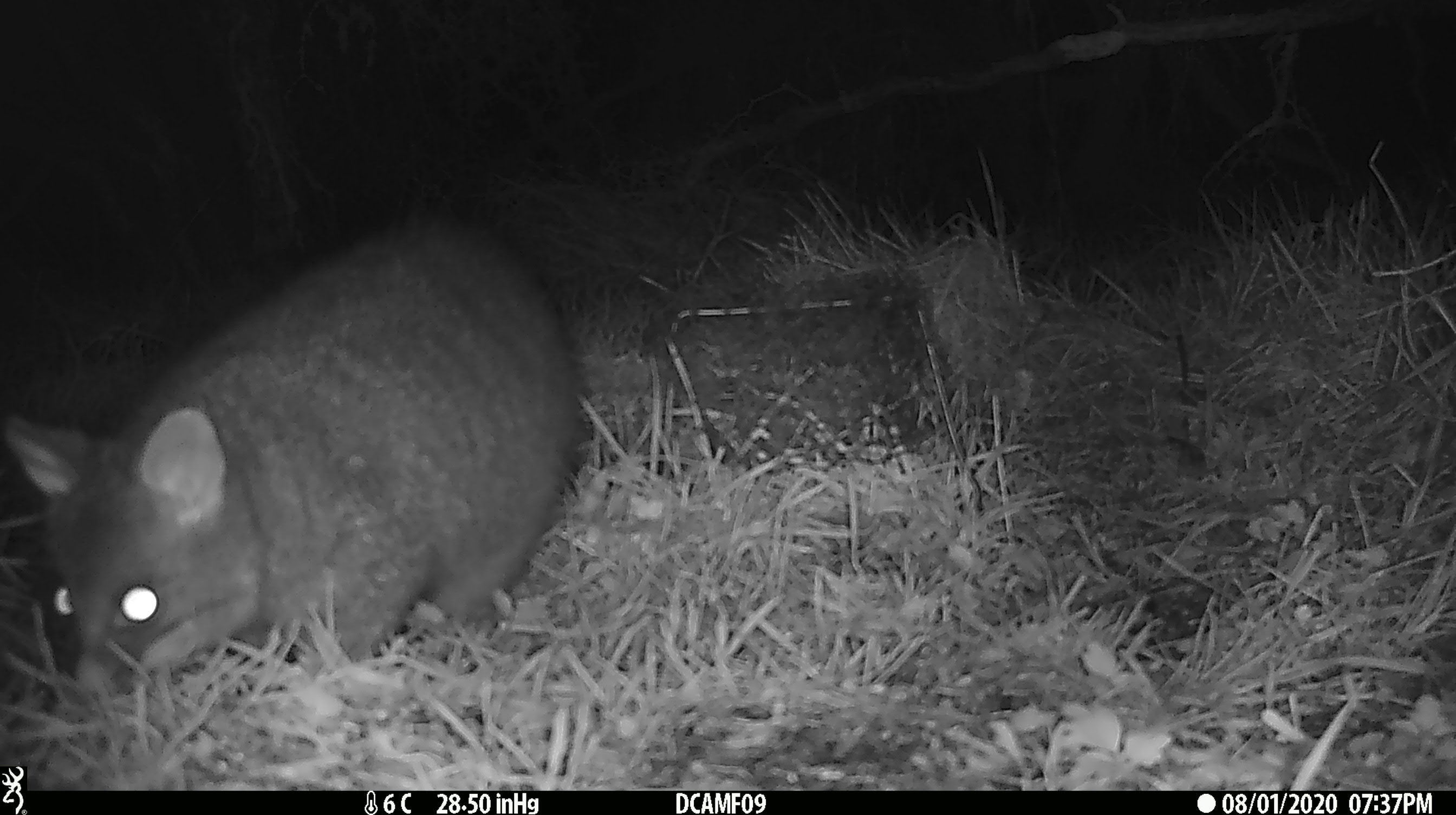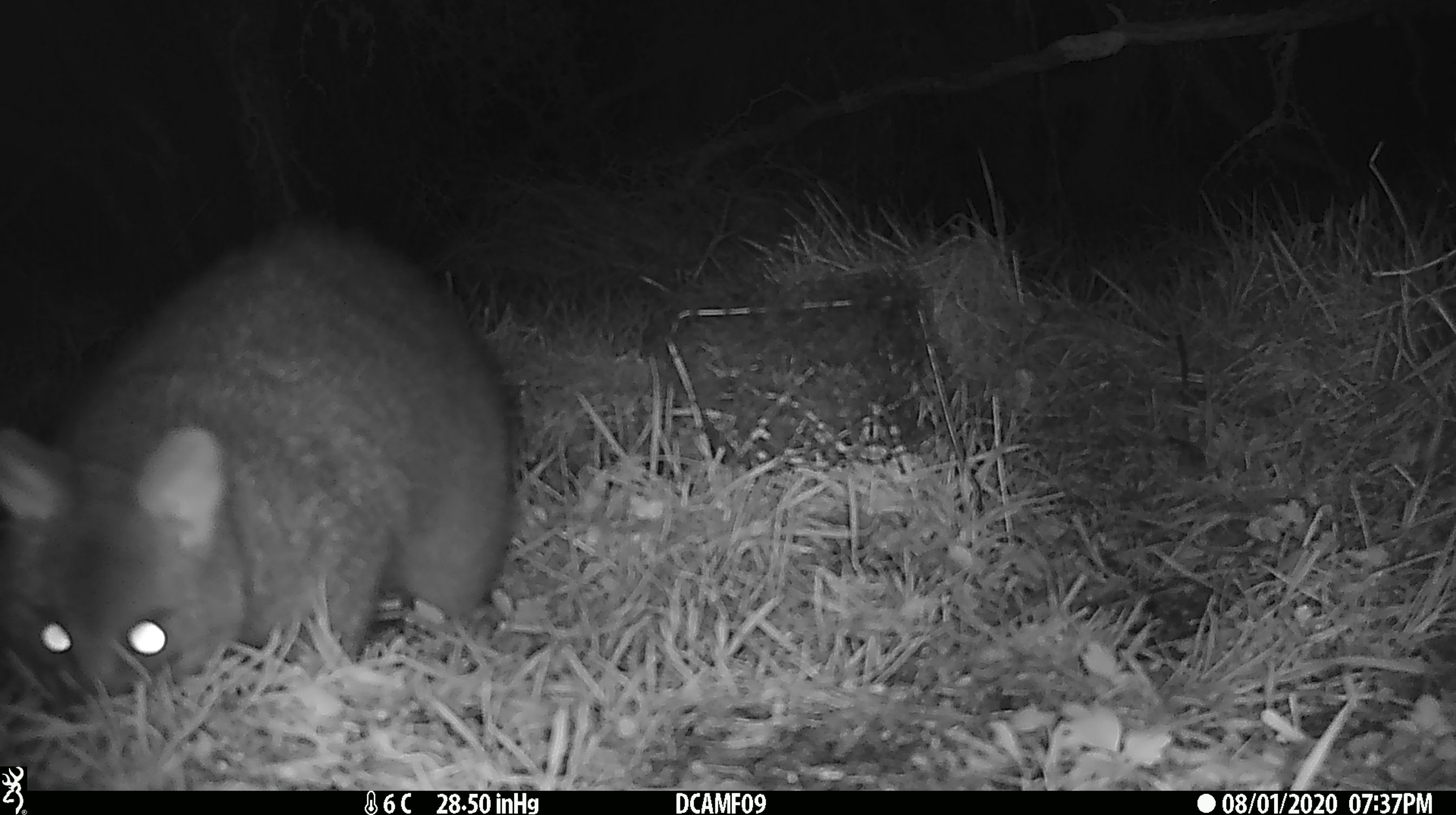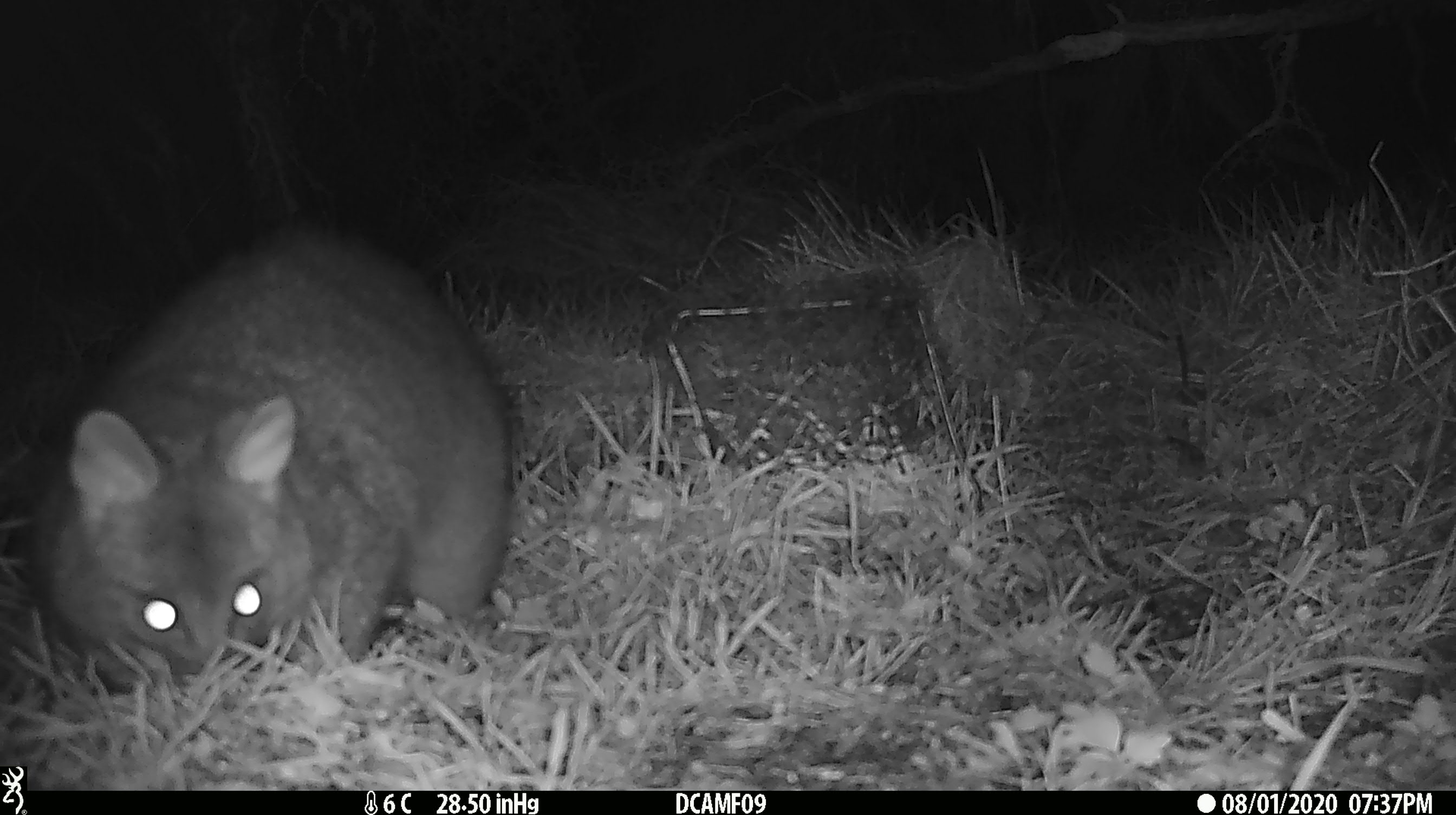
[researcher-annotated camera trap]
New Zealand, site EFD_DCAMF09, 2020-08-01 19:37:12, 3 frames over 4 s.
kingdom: Animalia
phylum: Chordata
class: Mammalia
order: Diprotodontia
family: Phalangeridae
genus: Trichosurus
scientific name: Trichosurus vulpecula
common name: common brushtail possum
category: possum